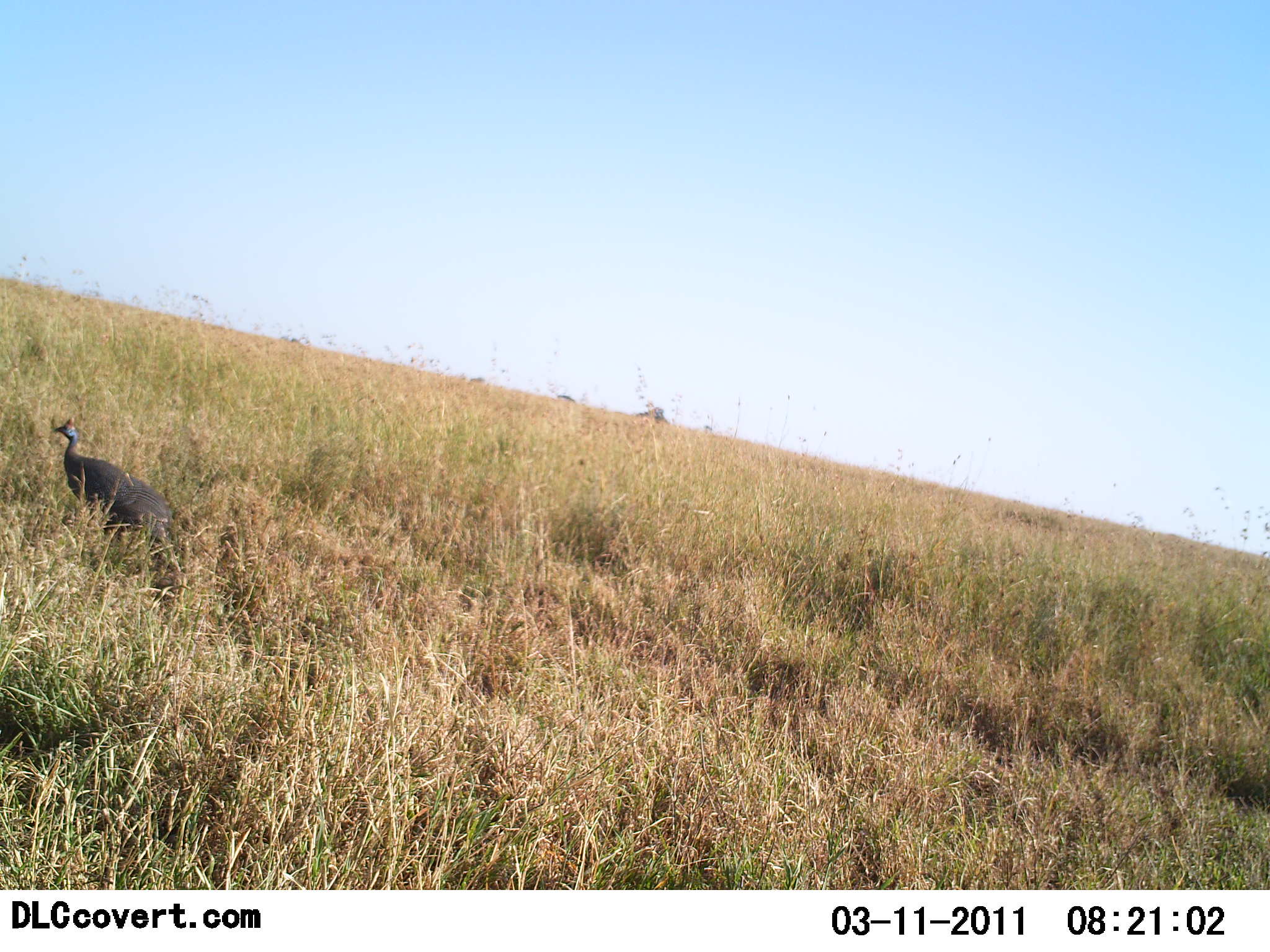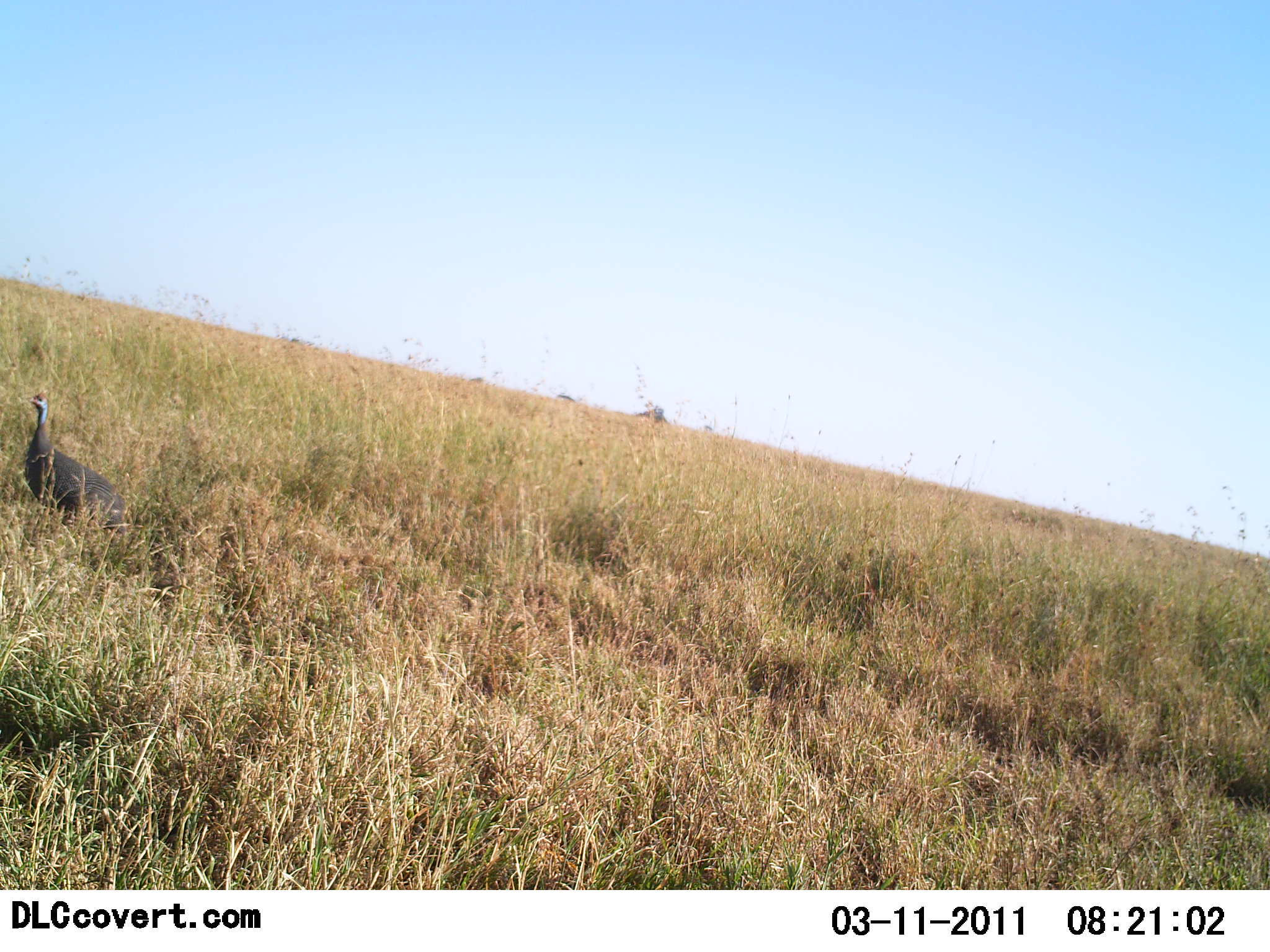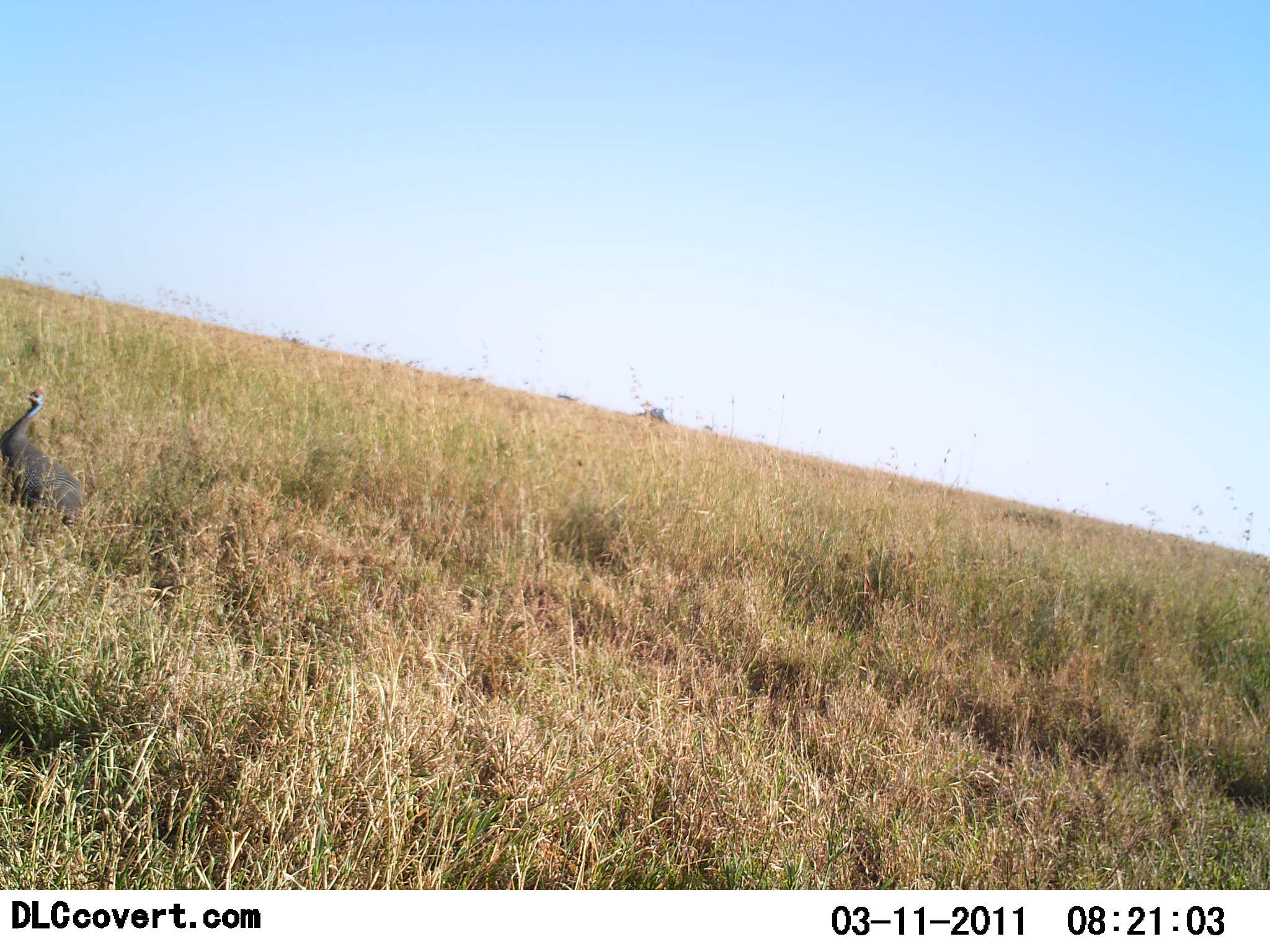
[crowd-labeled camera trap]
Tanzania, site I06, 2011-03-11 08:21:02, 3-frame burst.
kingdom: Animalia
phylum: Chordata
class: Aves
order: Galliformes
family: Numididae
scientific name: Numididae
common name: guinea fowl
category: guineafowl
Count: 1.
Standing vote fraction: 0%.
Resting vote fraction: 0%.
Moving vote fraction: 100%.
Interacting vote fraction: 0%.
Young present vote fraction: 0%.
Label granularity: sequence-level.